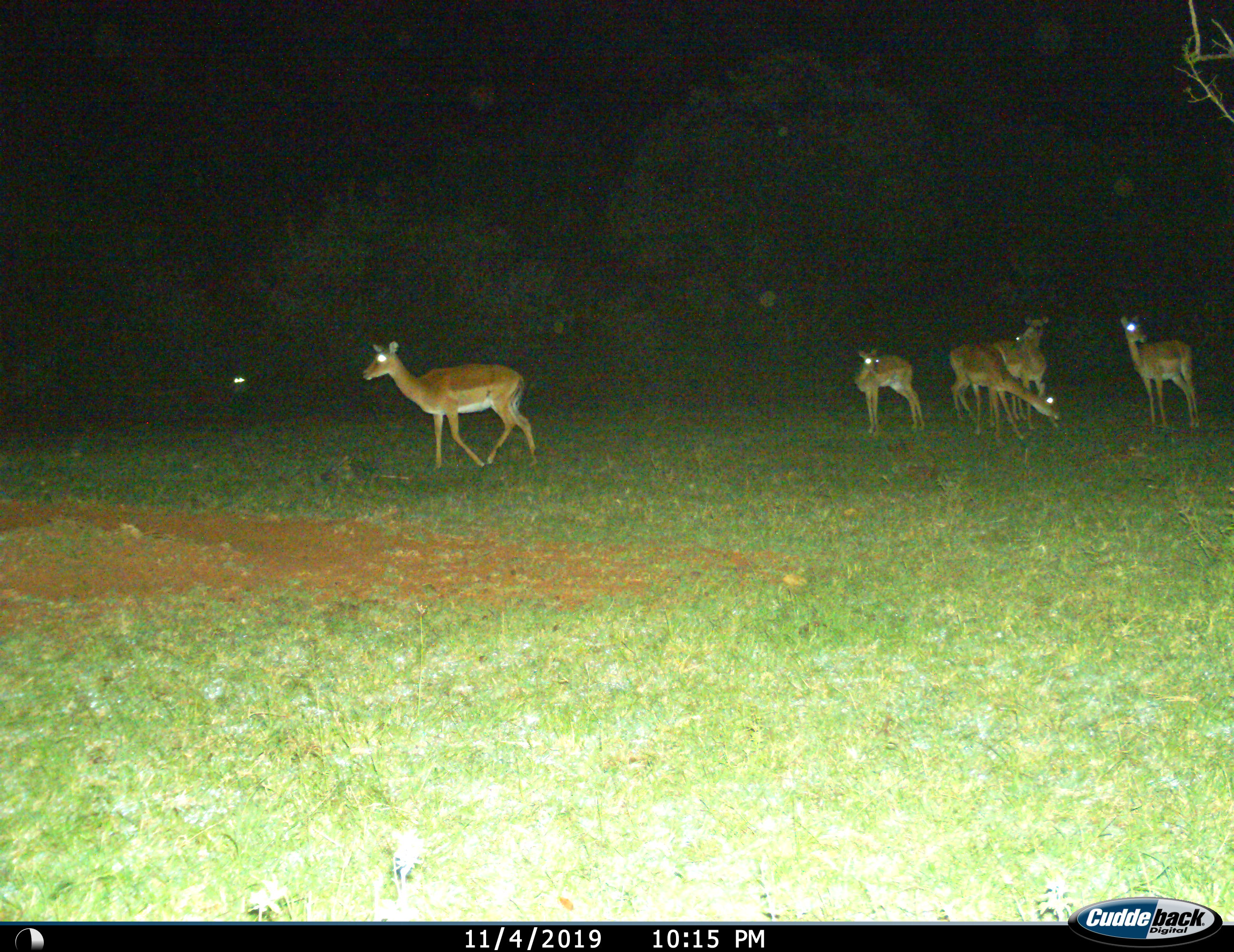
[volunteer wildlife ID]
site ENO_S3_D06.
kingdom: Animalia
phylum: Chordata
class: Mammalia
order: Artiodactyla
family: Bovidae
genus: Aepyceros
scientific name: Aepyceros melampus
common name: impala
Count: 6.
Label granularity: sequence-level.